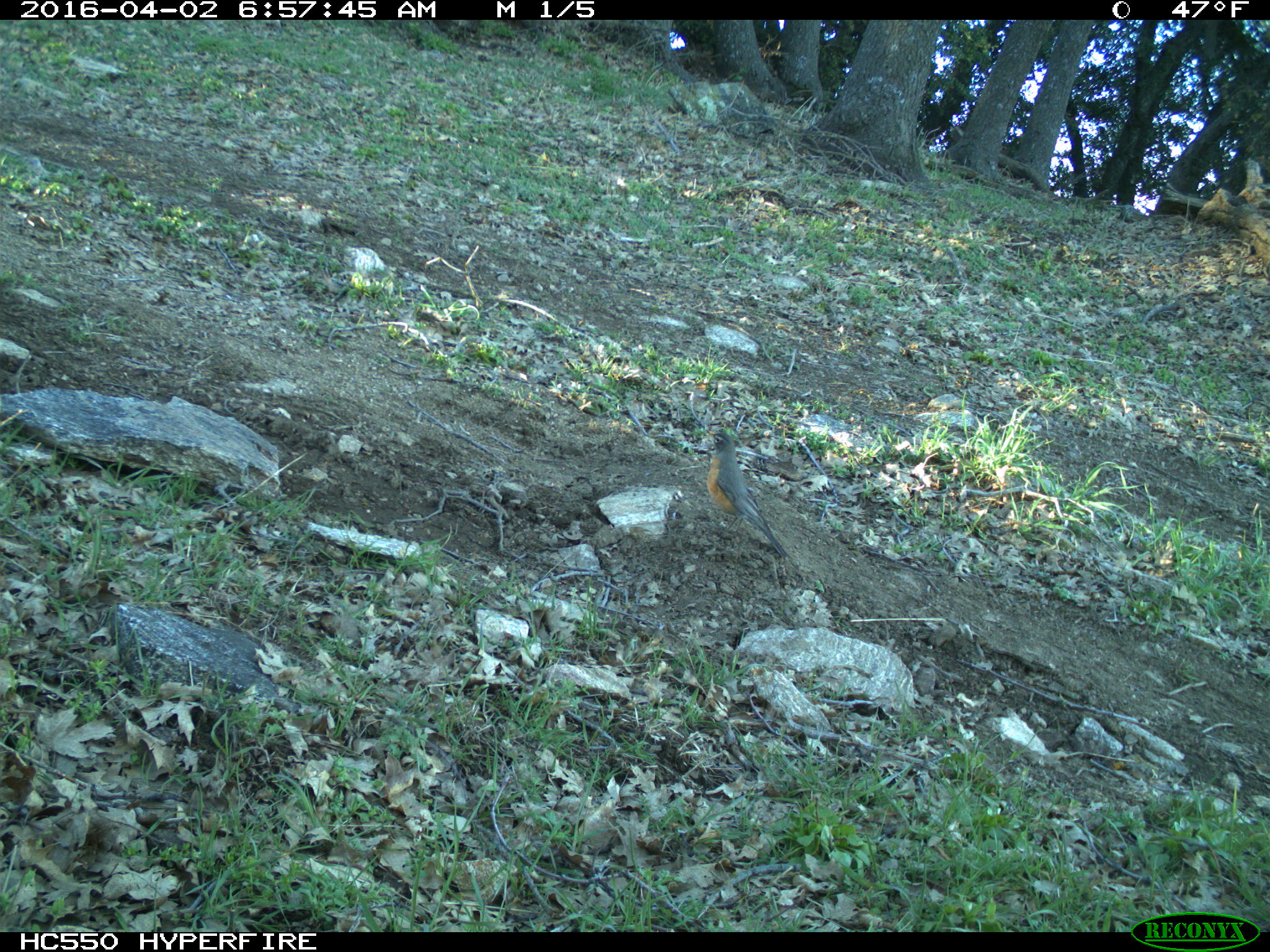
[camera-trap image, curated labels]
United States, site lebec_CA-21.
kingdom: Animalia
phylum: Chordata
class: Aves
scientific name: Aves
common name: birds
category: unidentified bird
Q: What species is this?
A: Unidentified bird (birds) (Aves).